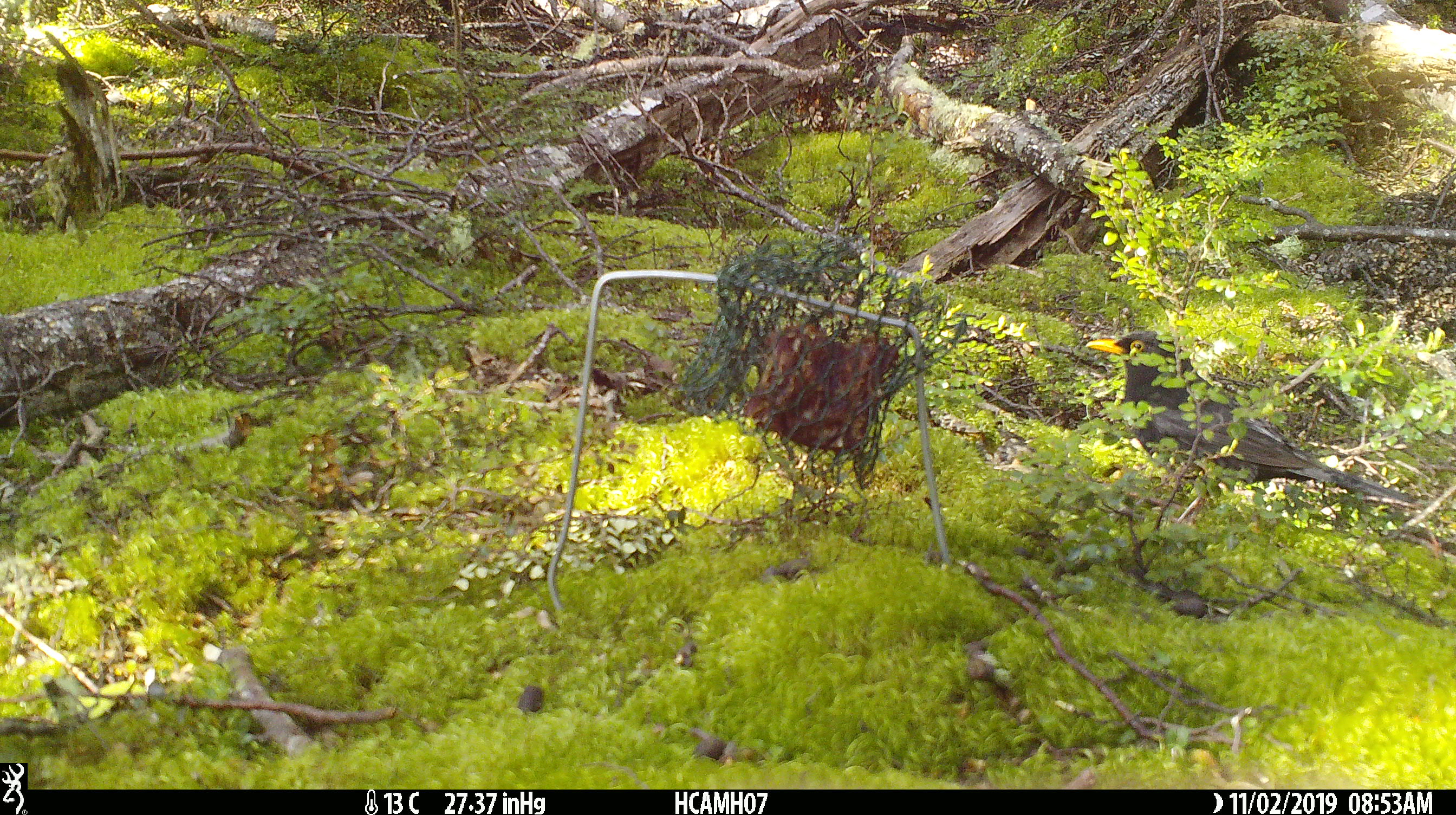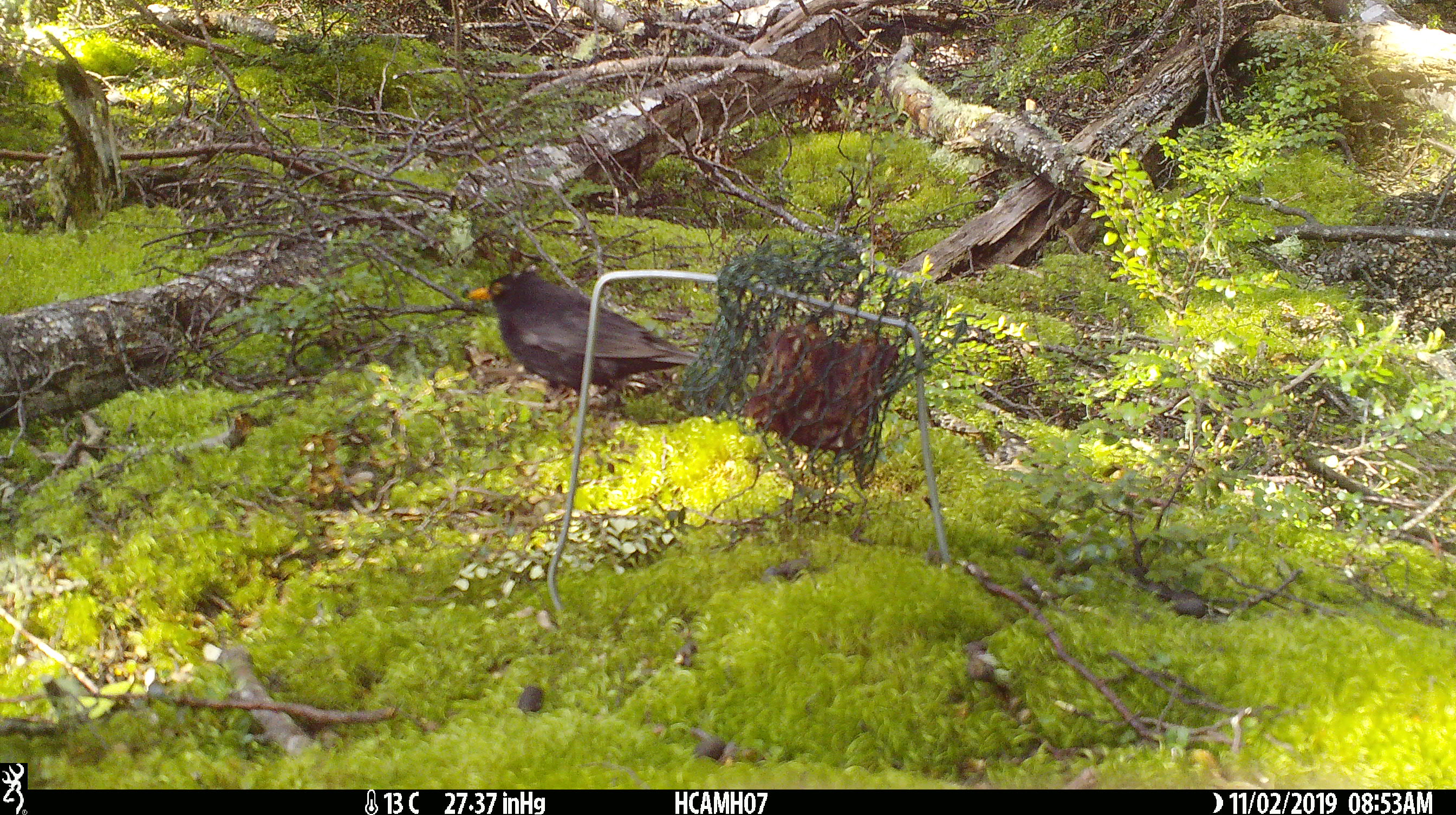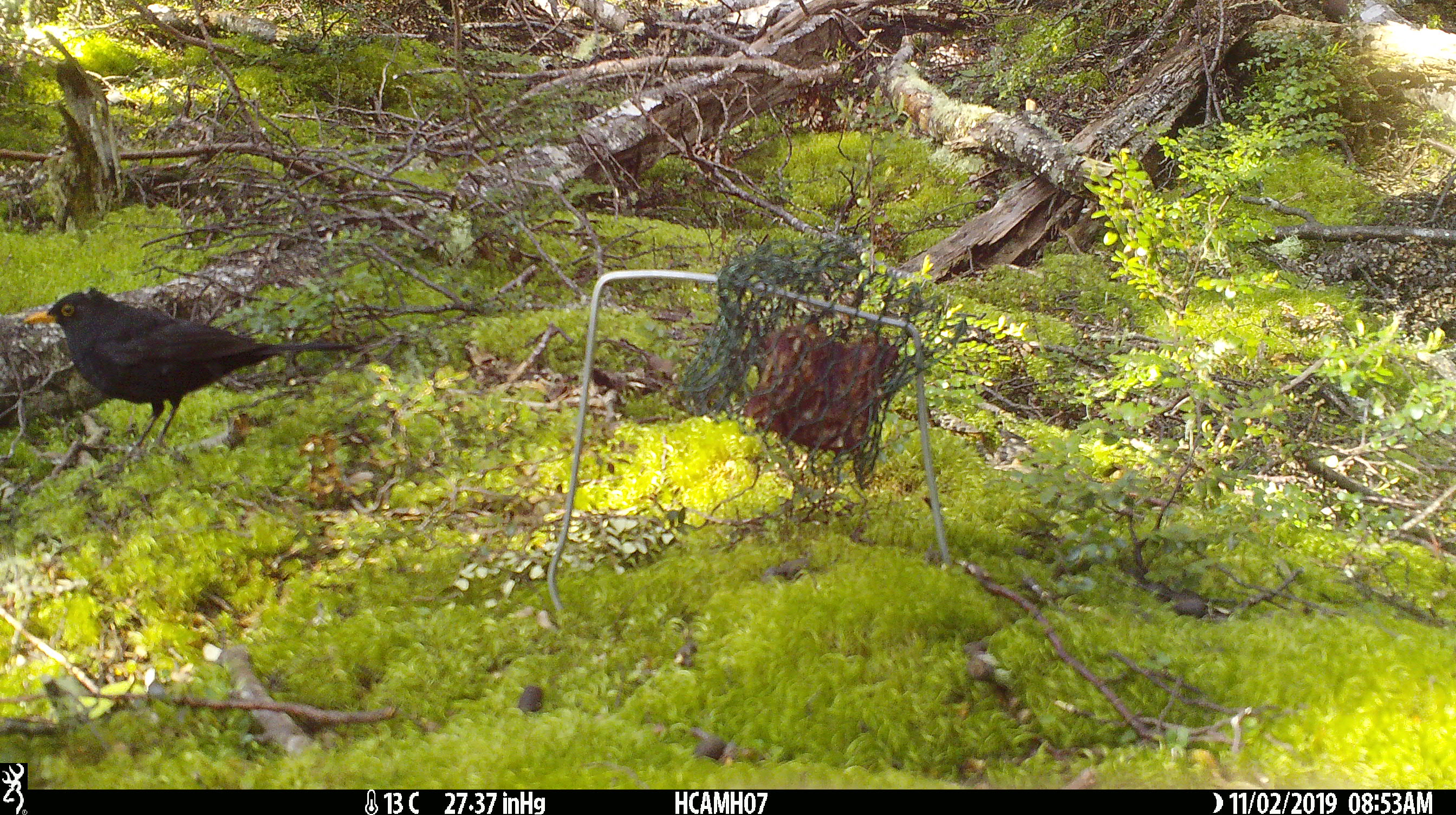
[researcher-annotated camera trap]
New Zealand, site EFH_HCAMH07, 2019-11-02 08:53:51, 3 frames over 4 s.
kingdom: Animalia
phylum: Chordata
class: Aves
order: Passeriformes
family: Turdidae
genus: Turdus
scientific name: Turdus merula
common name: eurasian blackbird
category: blackbird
Blackbird (eurasian blackbird) (Turdus merula).